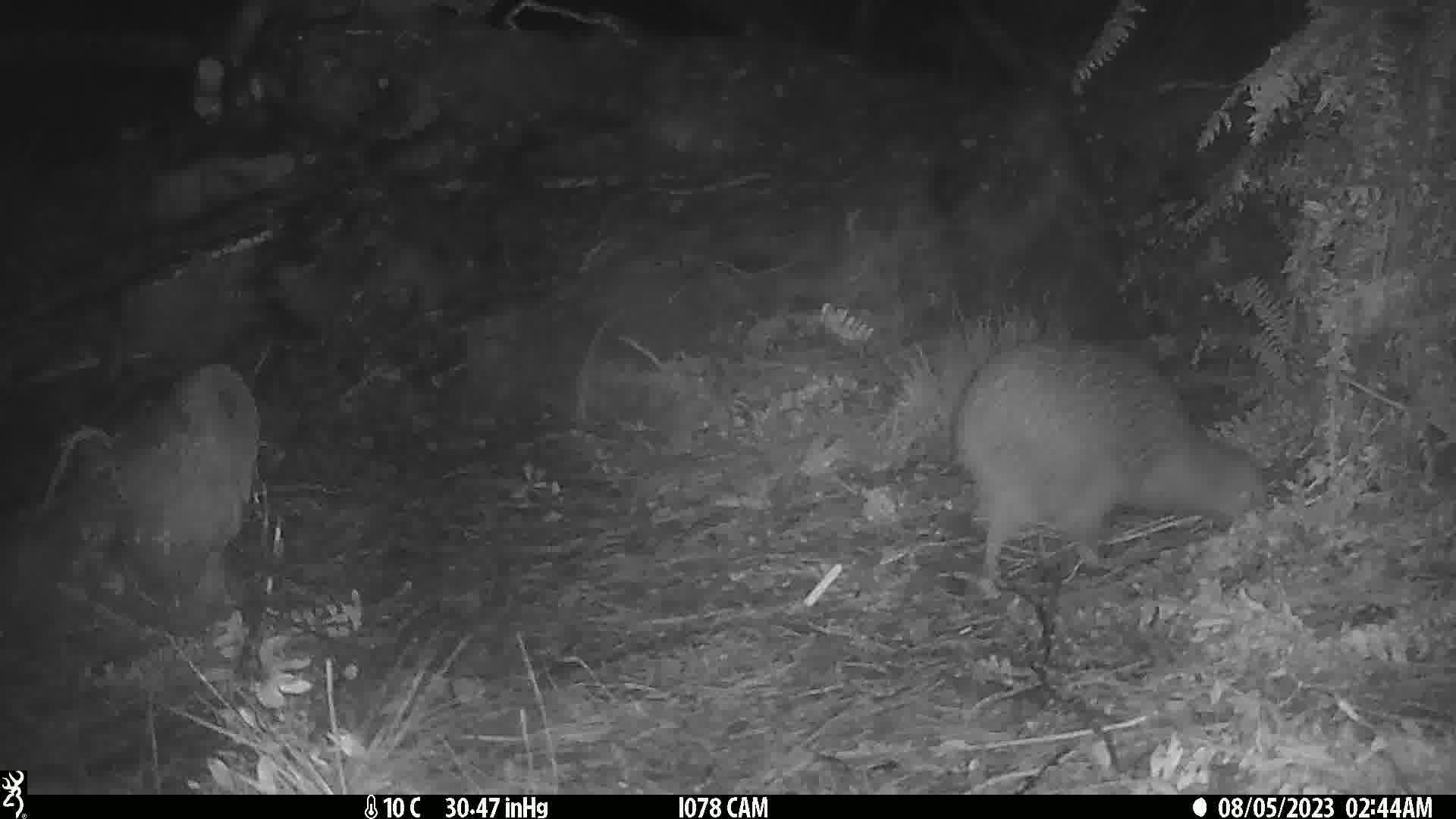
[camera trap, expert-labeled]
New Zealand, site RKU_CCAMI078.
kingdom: Animalia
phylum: Chordata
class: Aves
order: Apterygiformes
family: Apterygidae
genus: Apteryx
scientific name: Apteryx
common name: kiwi